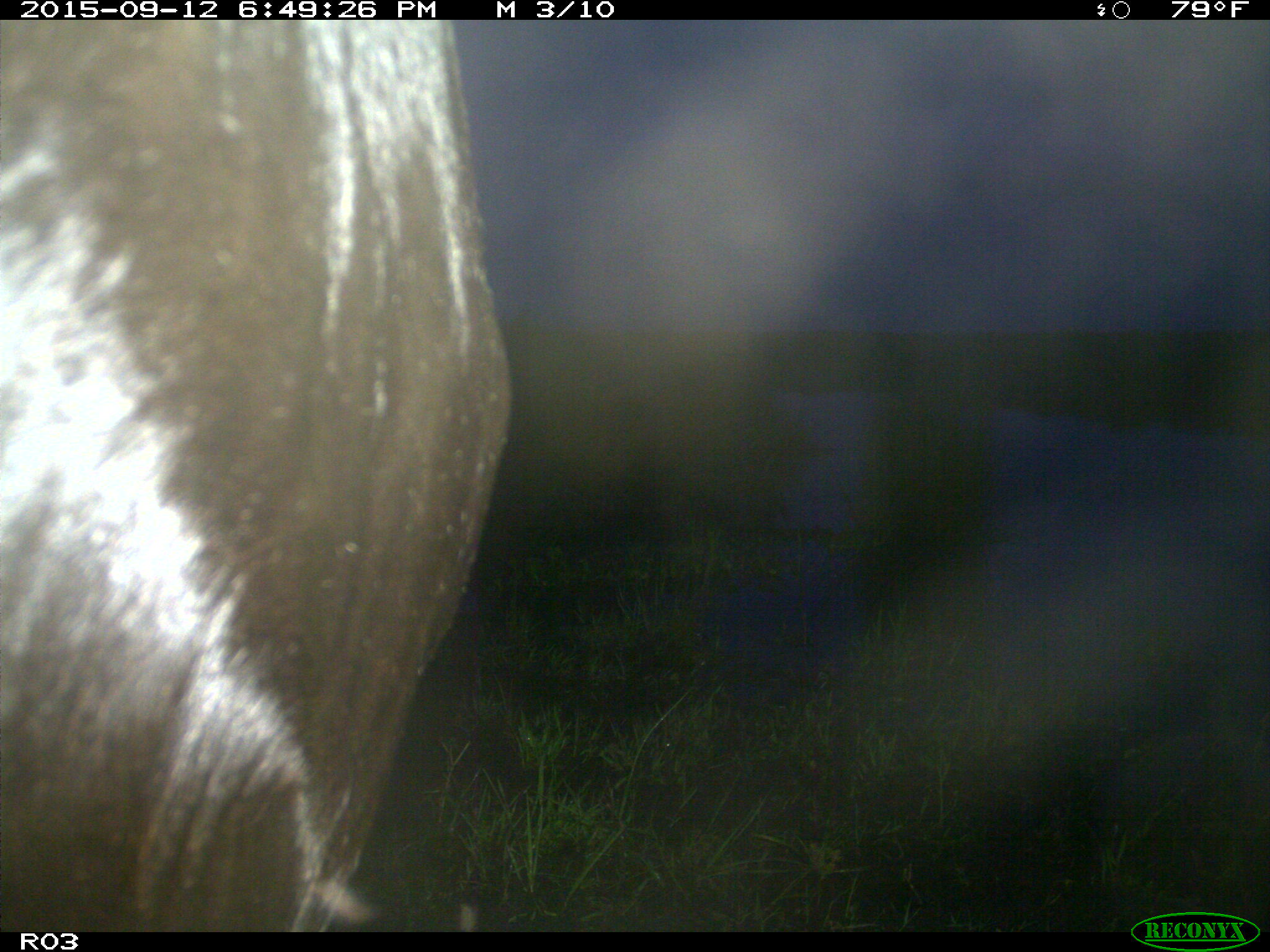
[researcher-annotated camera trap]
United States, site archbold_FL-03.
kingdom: Animalia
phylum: Chordata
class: Mammalia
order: Artiodactyla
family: Bovidae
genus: Bos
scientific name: Bos taurus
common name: domestic cow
Bos taurus (domestic cow).